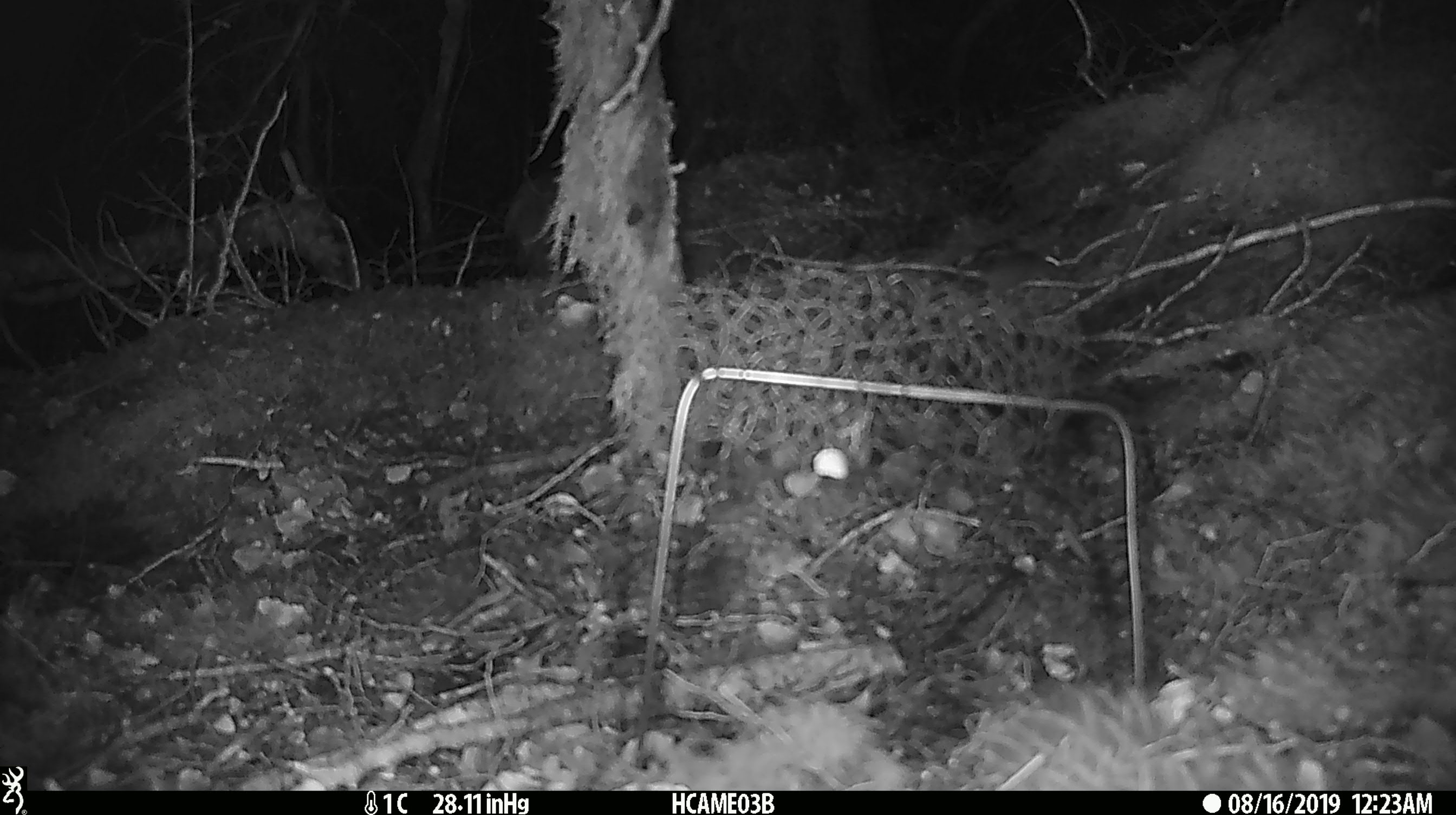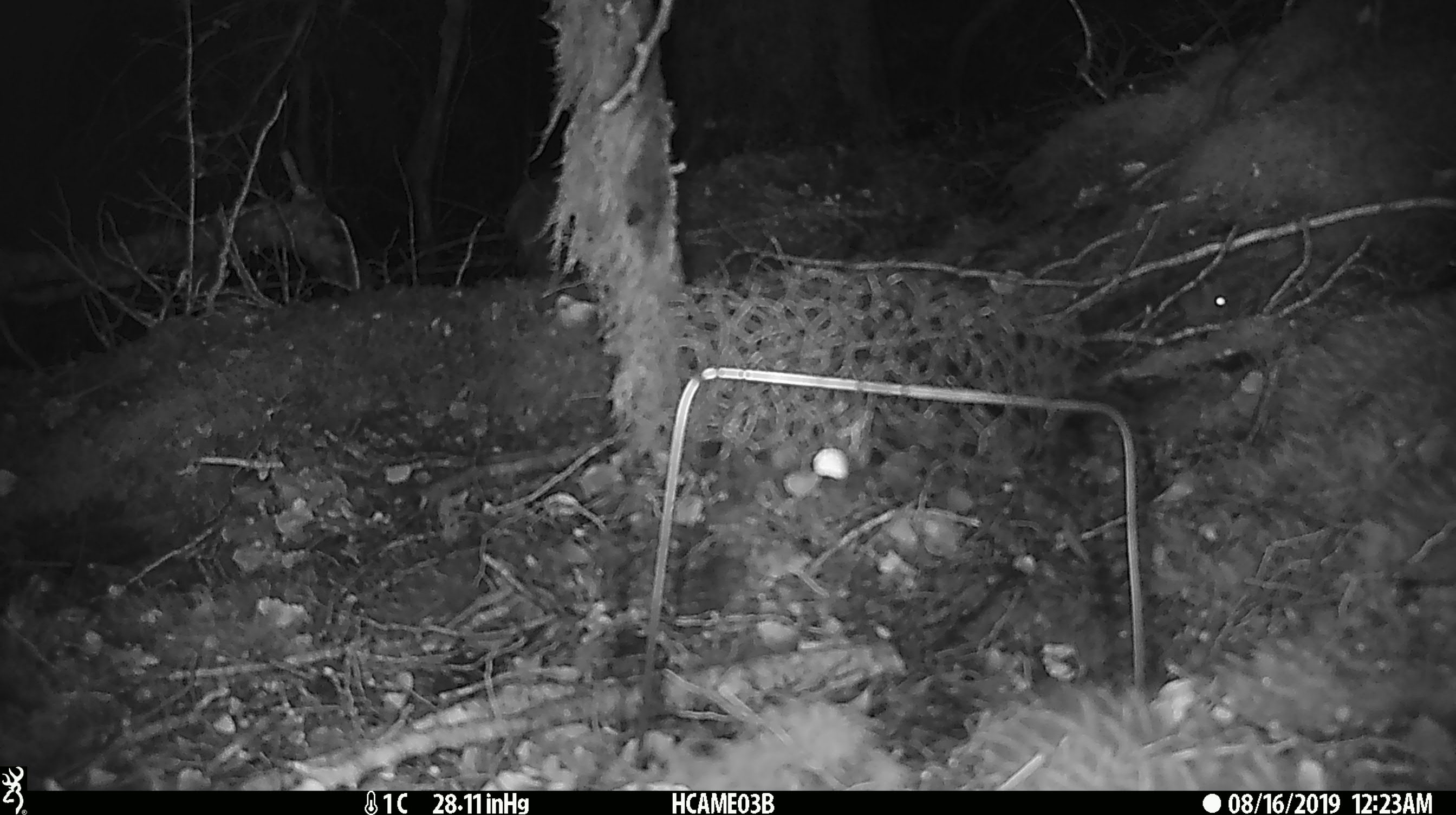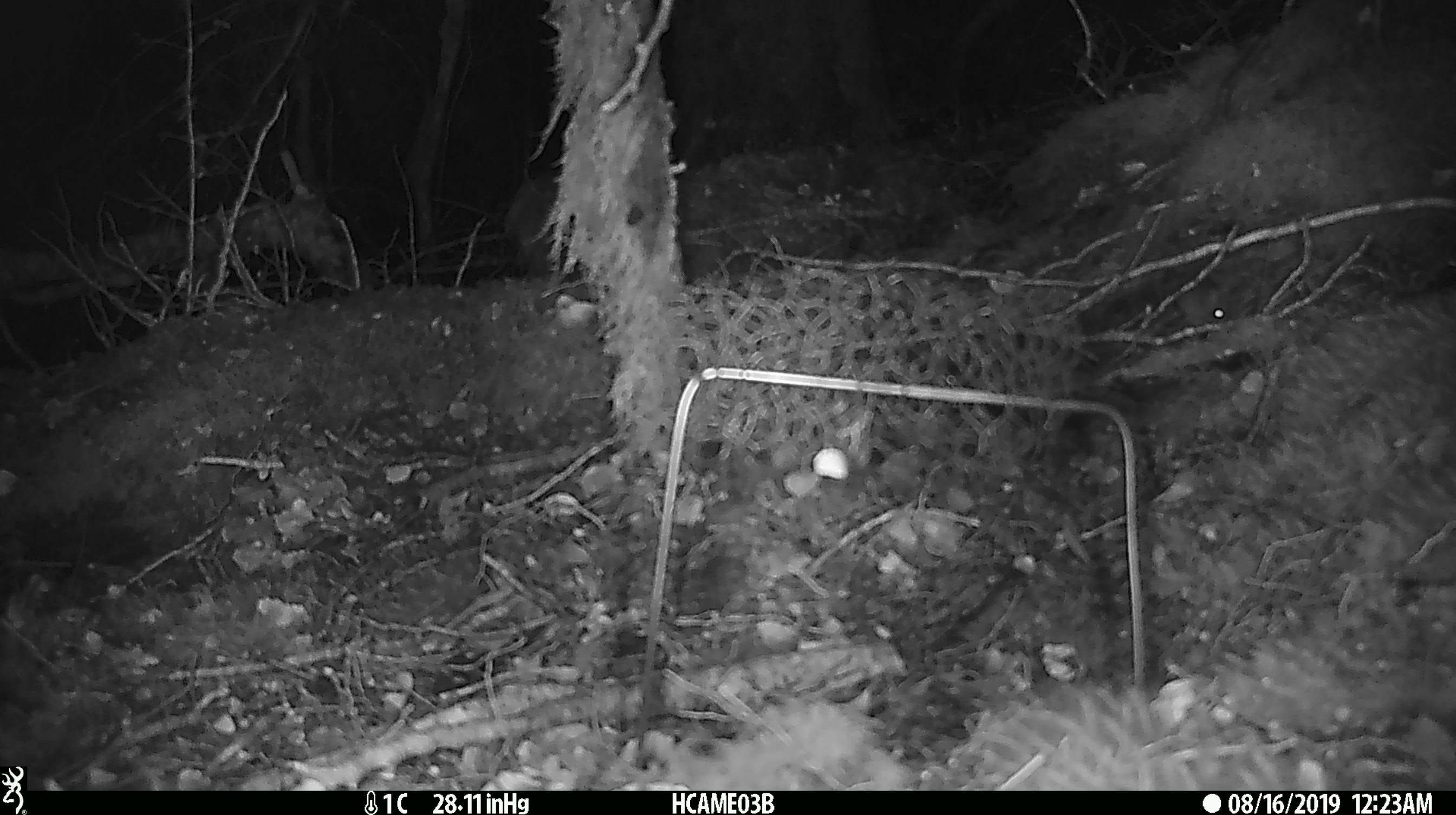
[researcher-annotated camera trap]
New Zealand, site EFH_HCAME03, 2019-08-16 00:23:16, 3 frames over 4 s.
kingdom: Animalia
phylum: Chordata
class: Mammalia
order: Rodentia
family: Muridae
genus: Mus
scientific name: Mus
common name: mouse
Mouse (Mus).